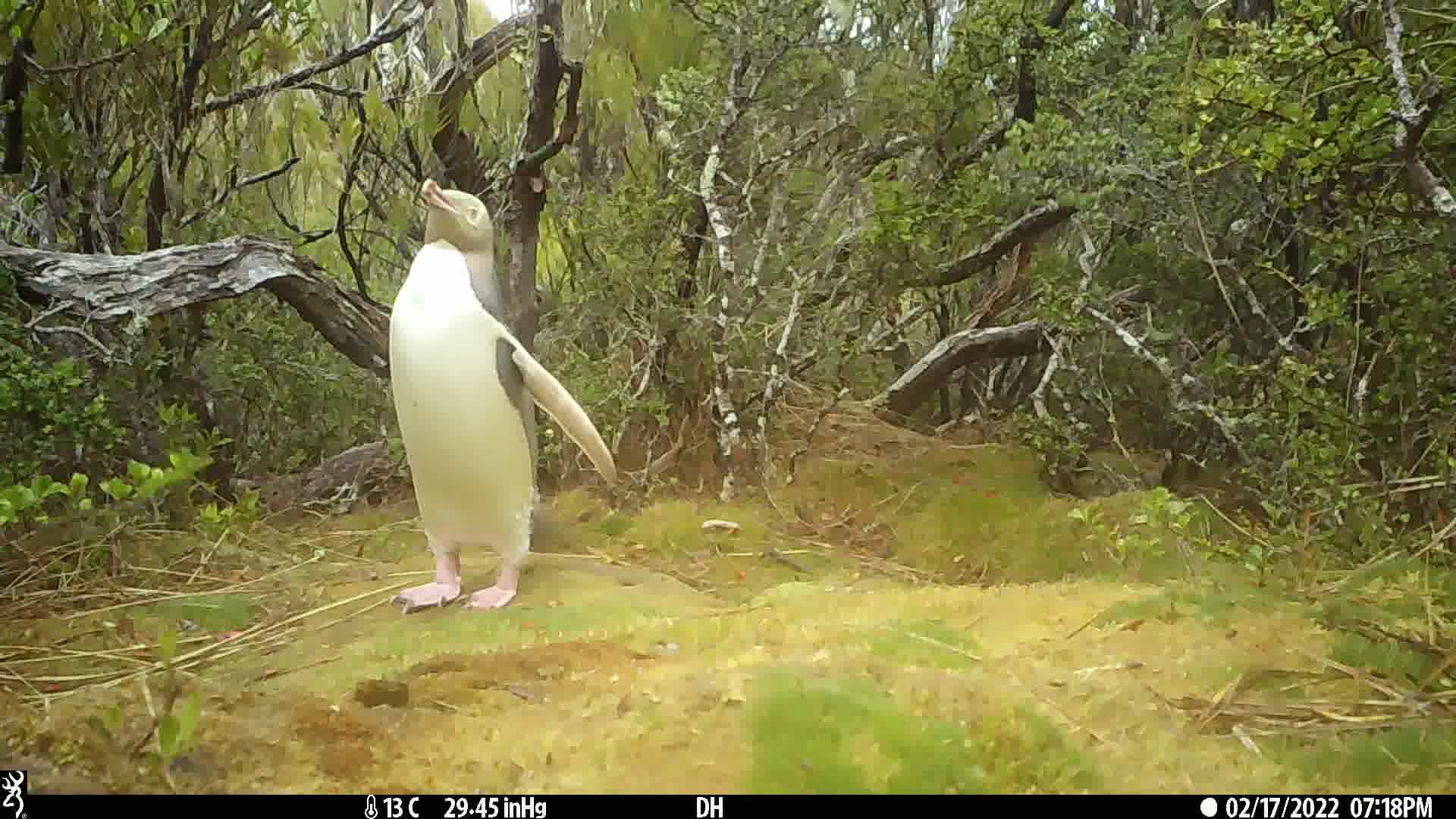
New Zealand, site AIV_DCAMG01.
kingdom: Animalia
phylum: Chordata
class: Aves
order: Sphenisciformes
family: Spheniscidae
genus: Megadyptes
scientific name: Megadyptes antipodes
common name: yellow-eyed penguin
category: yellow eyed penguin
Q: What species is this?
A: Yellow eyed penguin (yellow-eyed penguin) (Megadyptes antipodes).